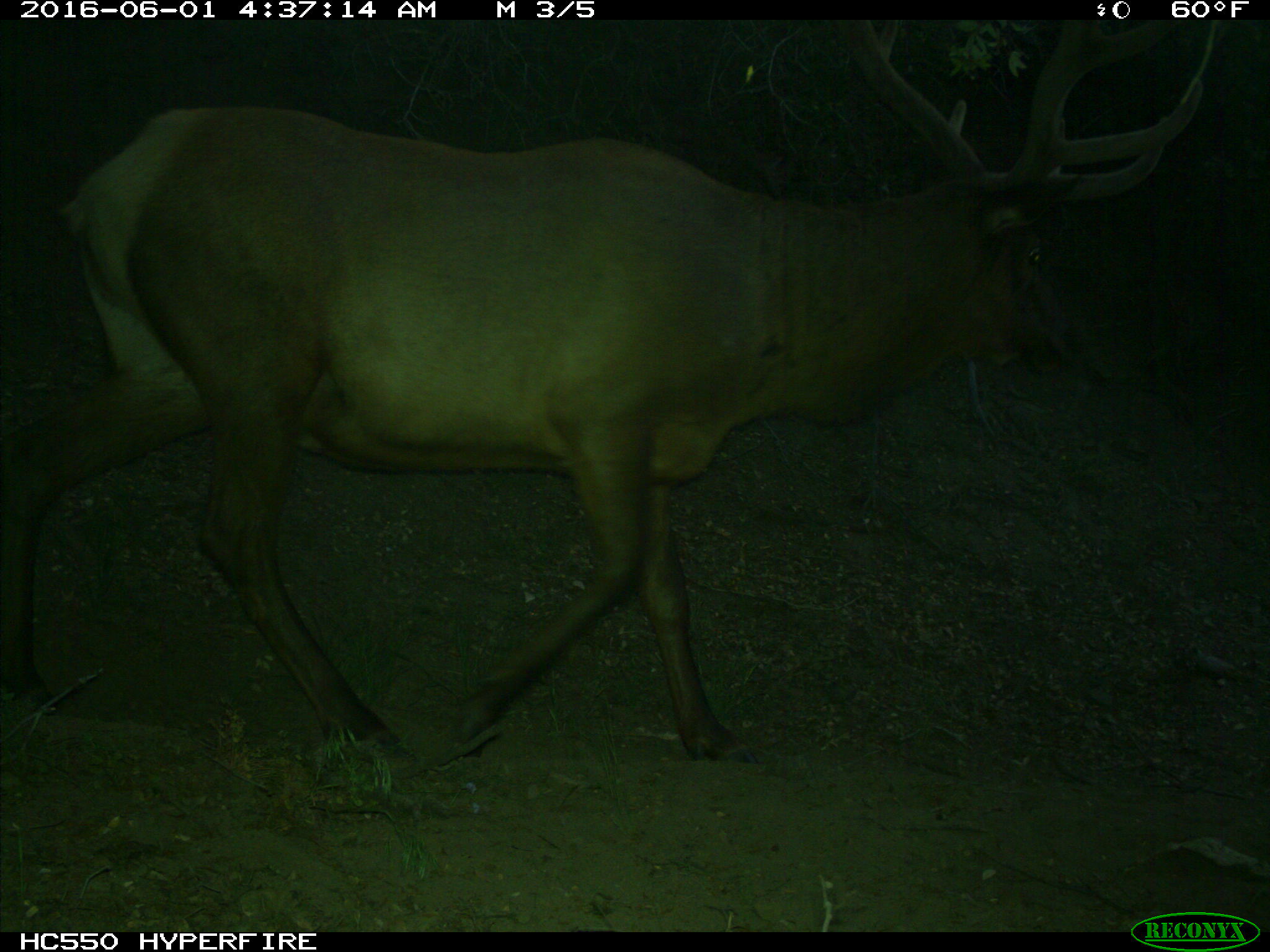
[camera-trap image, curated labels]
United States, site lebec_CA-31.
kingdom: Animalia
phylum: Chordata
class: Mammalia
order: Artiodactyla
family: Cervidae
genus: Cervus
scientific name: Cervus canadensis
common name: elk